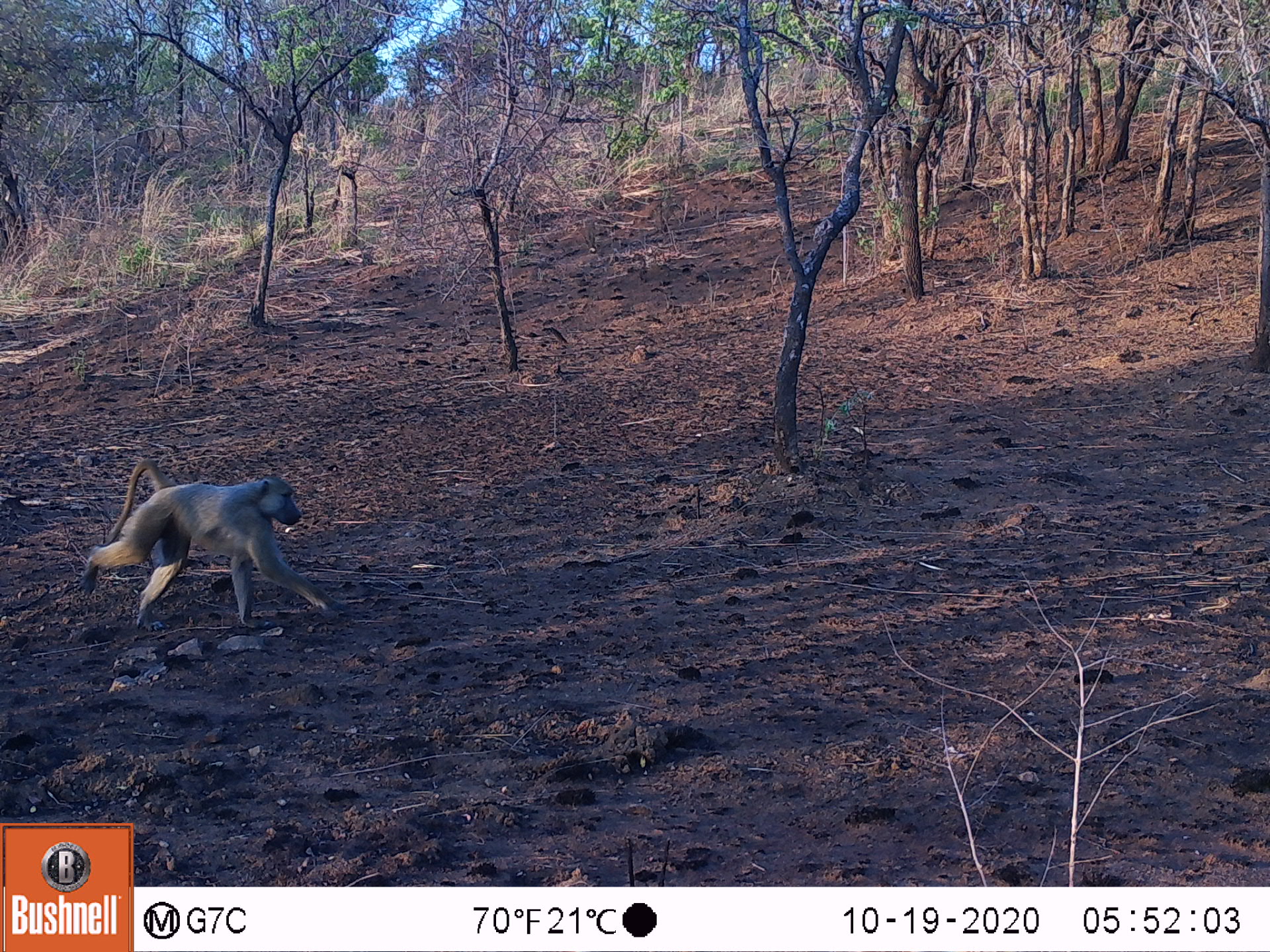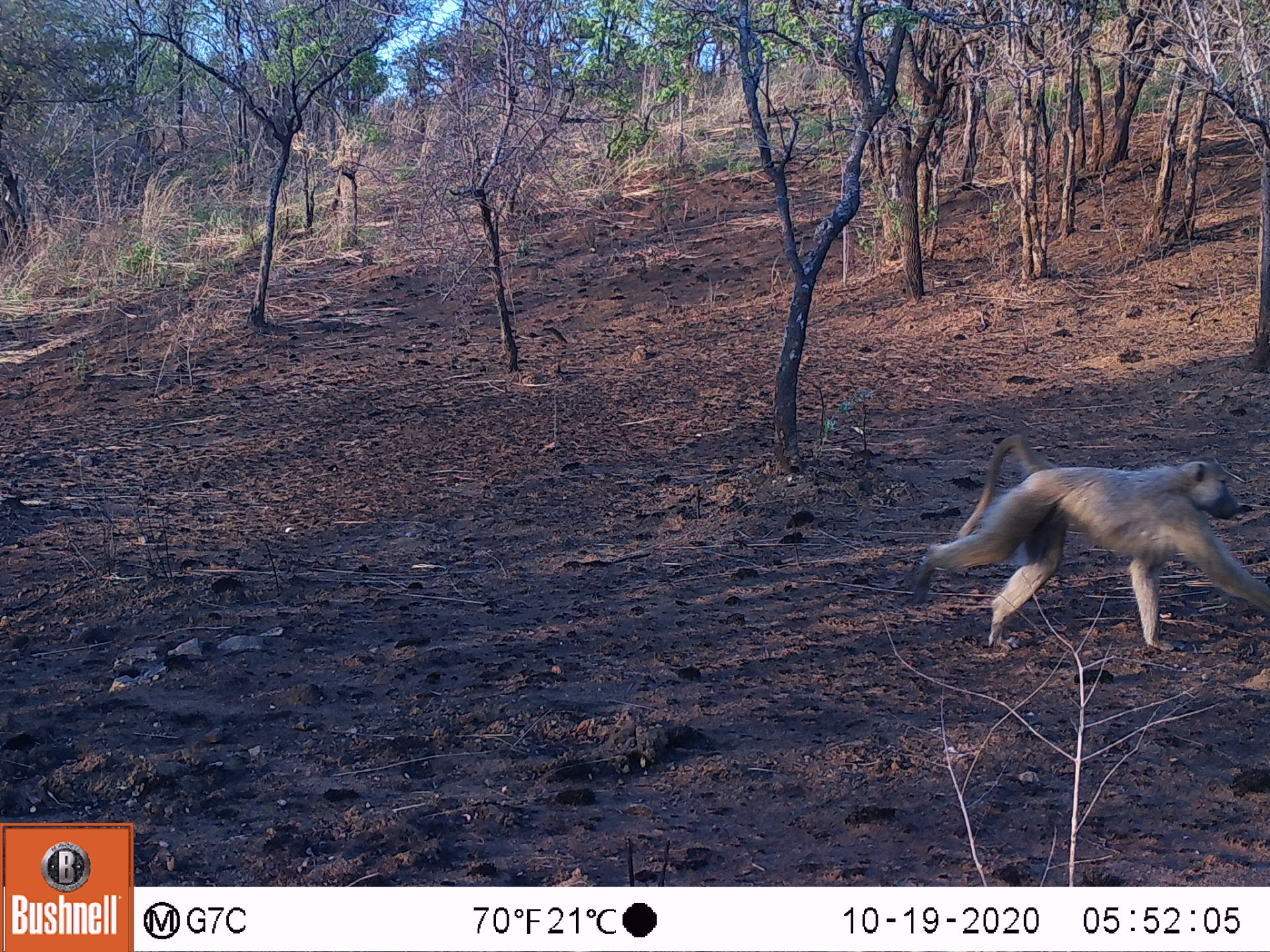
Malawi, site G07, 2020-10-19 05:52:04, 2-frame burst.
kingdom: Animalia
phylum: Chordata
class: Mammalia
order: Primates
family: Cercopithecidae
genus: Papio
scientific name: Papio cynocephalus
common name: yellow baboon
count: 1